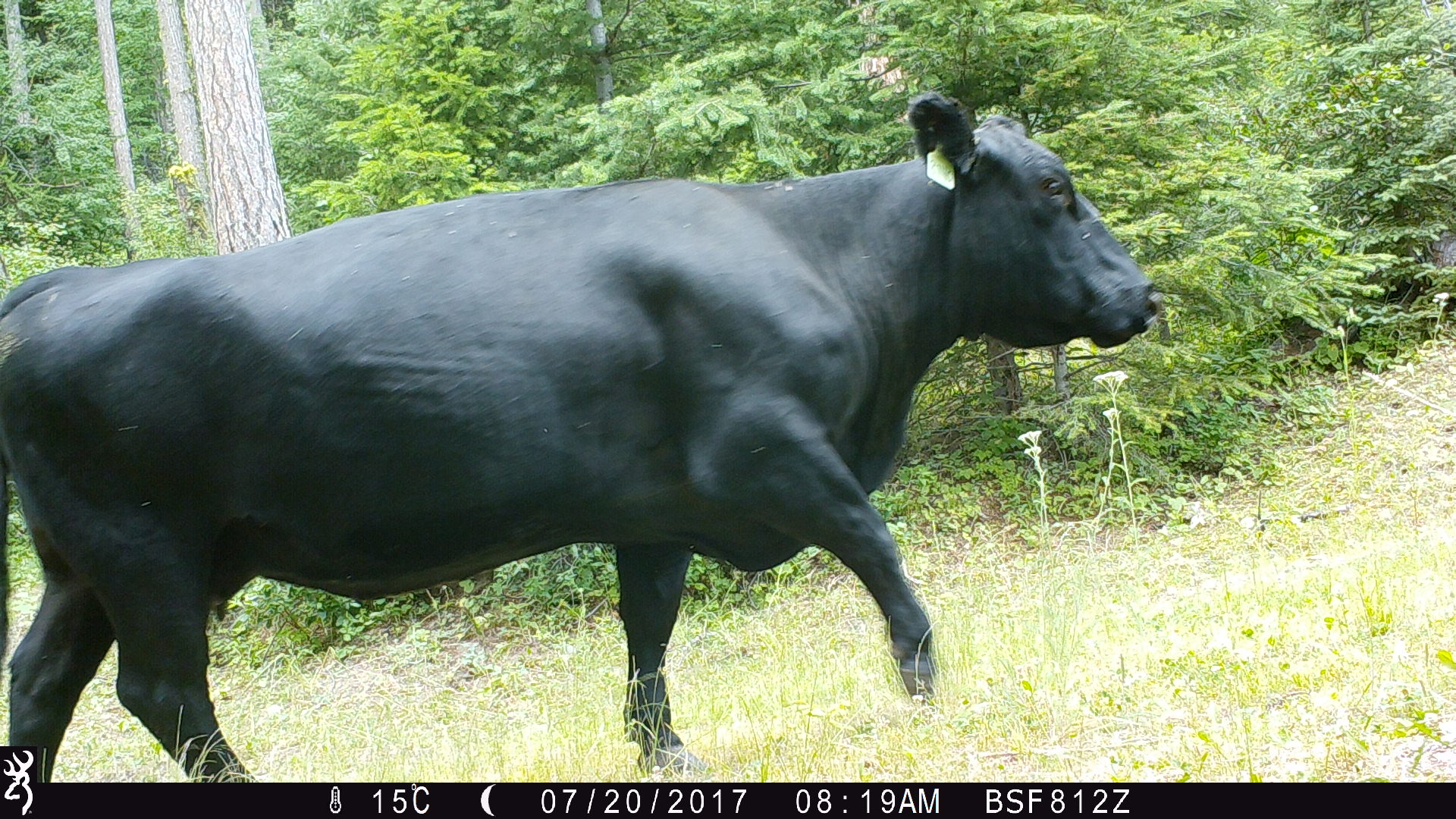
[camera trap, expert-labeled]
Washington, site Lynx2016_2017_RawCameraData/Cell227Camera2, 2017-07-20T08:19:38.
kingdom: Animalia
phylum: Chordata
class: Mammalia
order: Artiodactyla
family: Bovidae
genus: Bos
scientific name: Bos taurus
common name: domestic cattle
Domestic cattle (Bos taurus). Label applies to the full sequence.